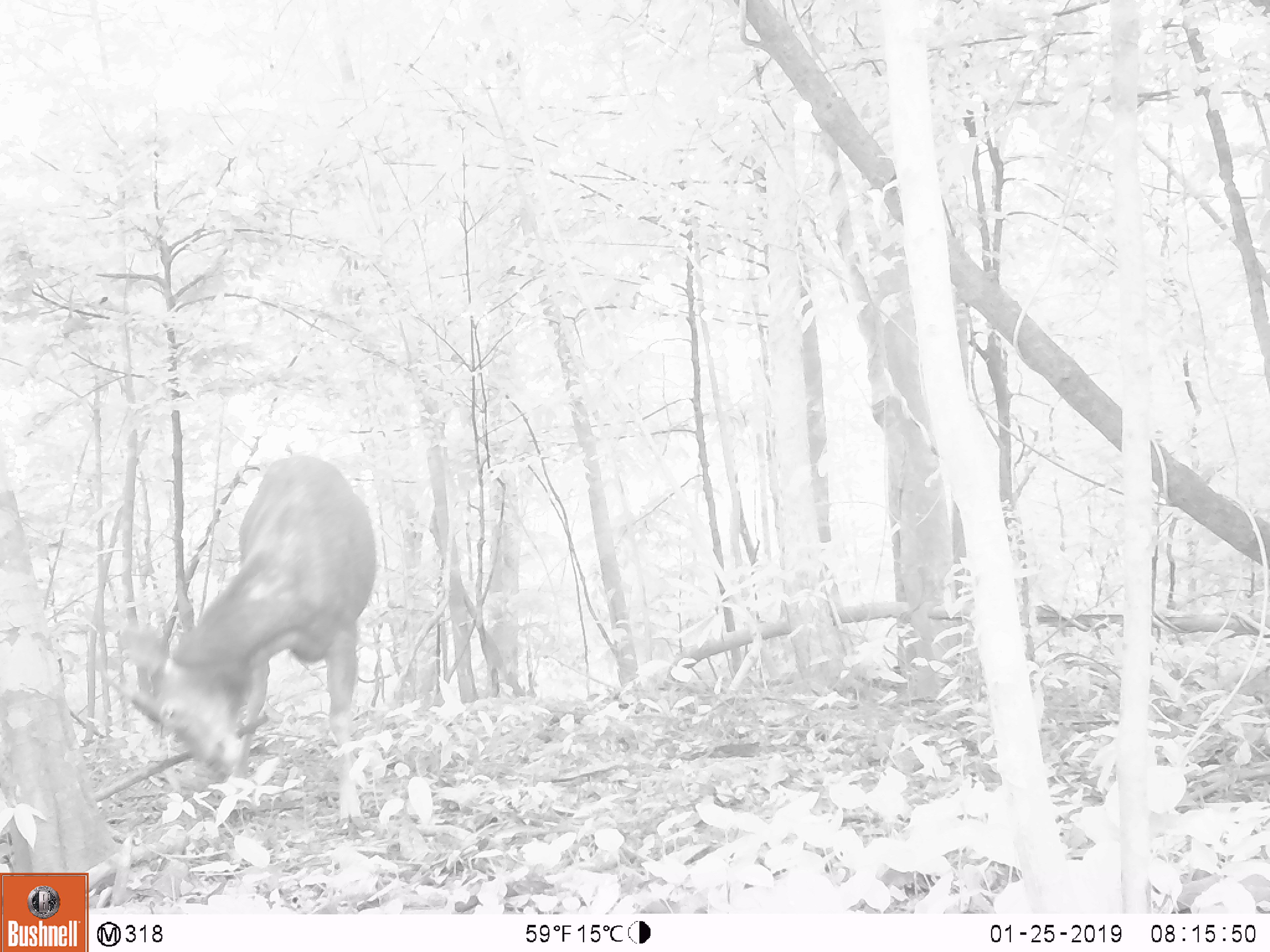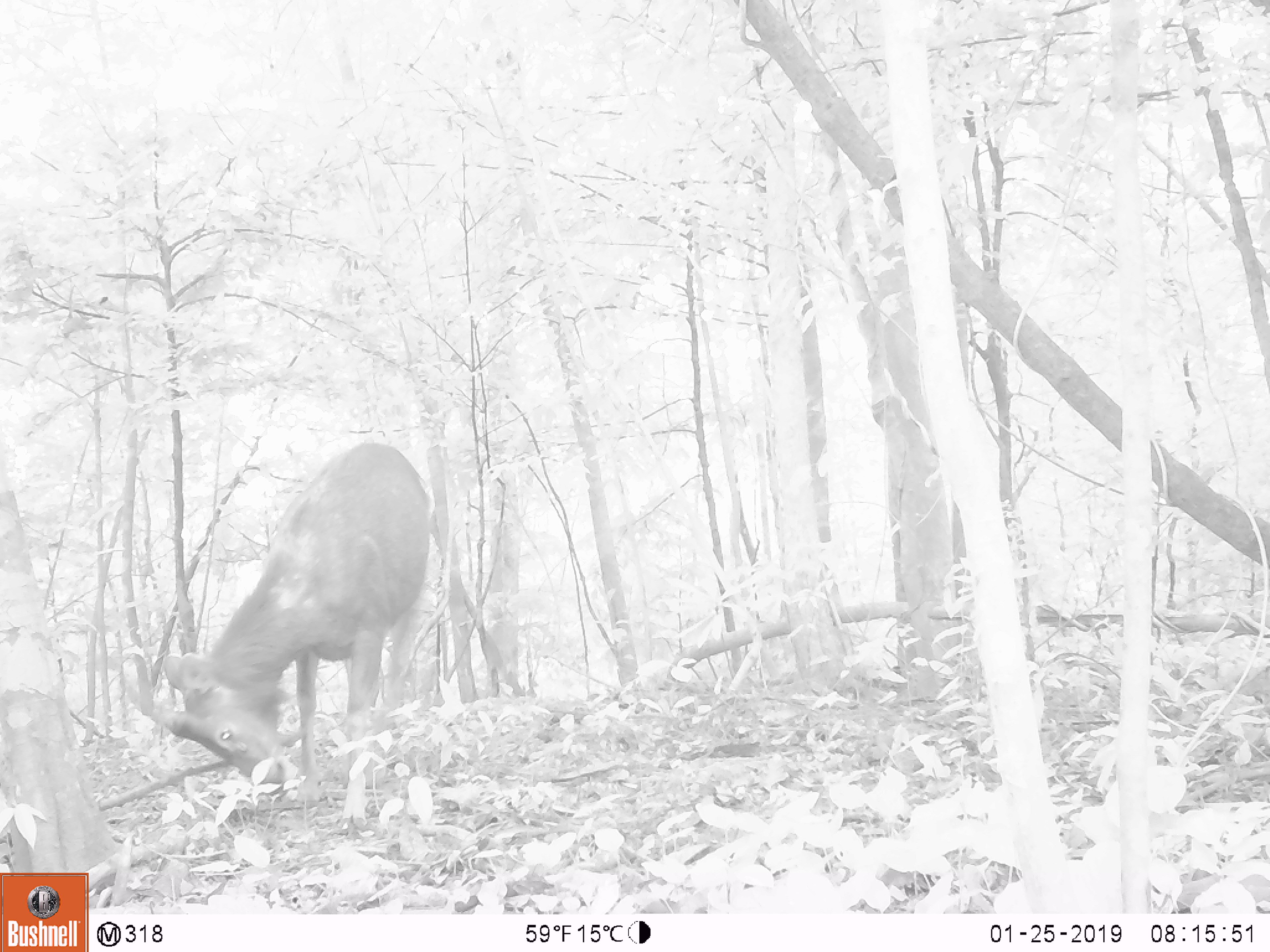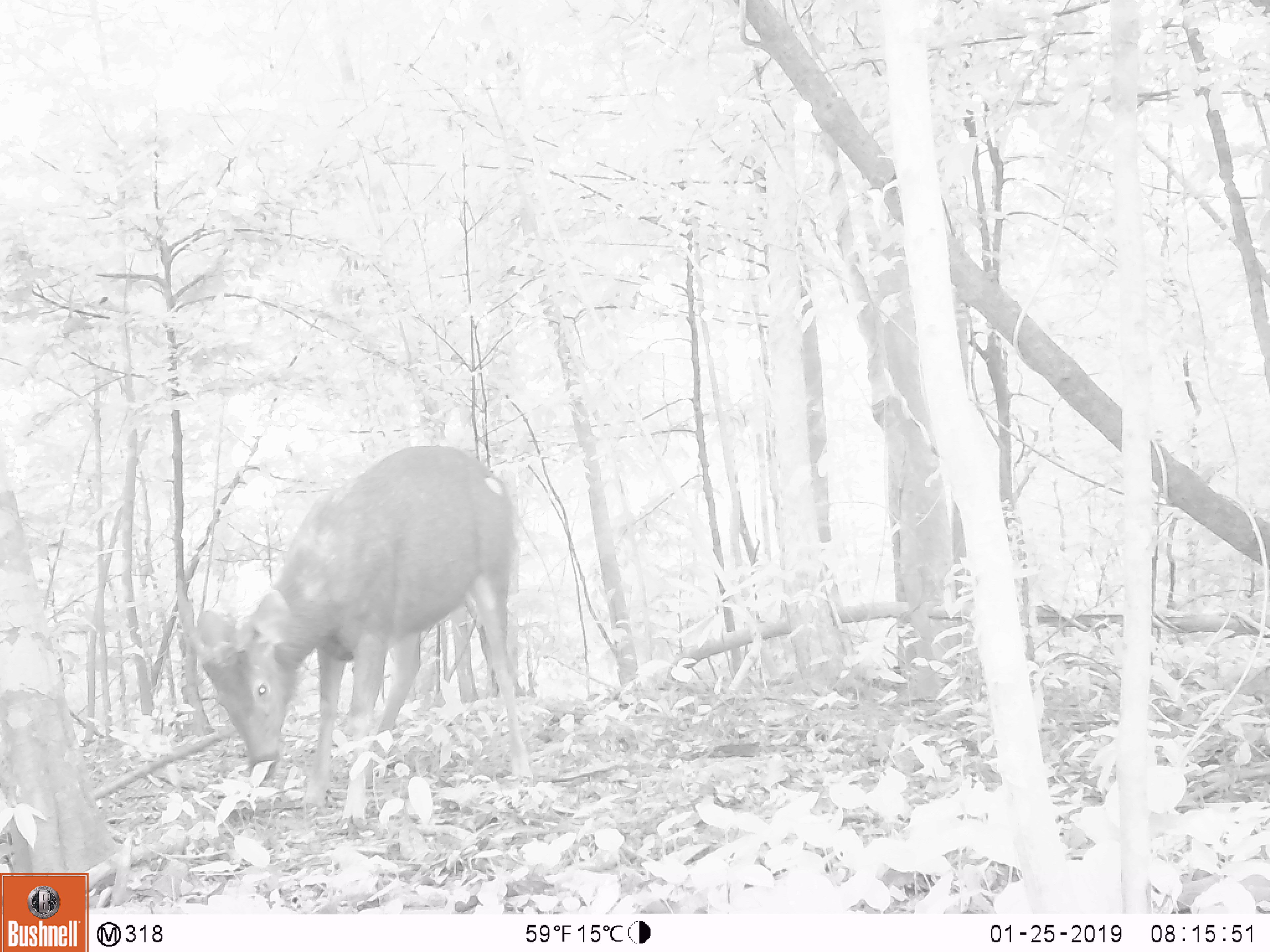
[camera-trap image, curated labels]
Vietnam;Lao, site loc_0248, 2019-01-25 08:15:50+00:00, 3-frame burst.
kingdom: Animalia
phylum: Chordata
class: Mammalia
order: Artiodactyla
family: Cervidae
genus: Rusa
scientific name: Rusa unicolor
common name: sambar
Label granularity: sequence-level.